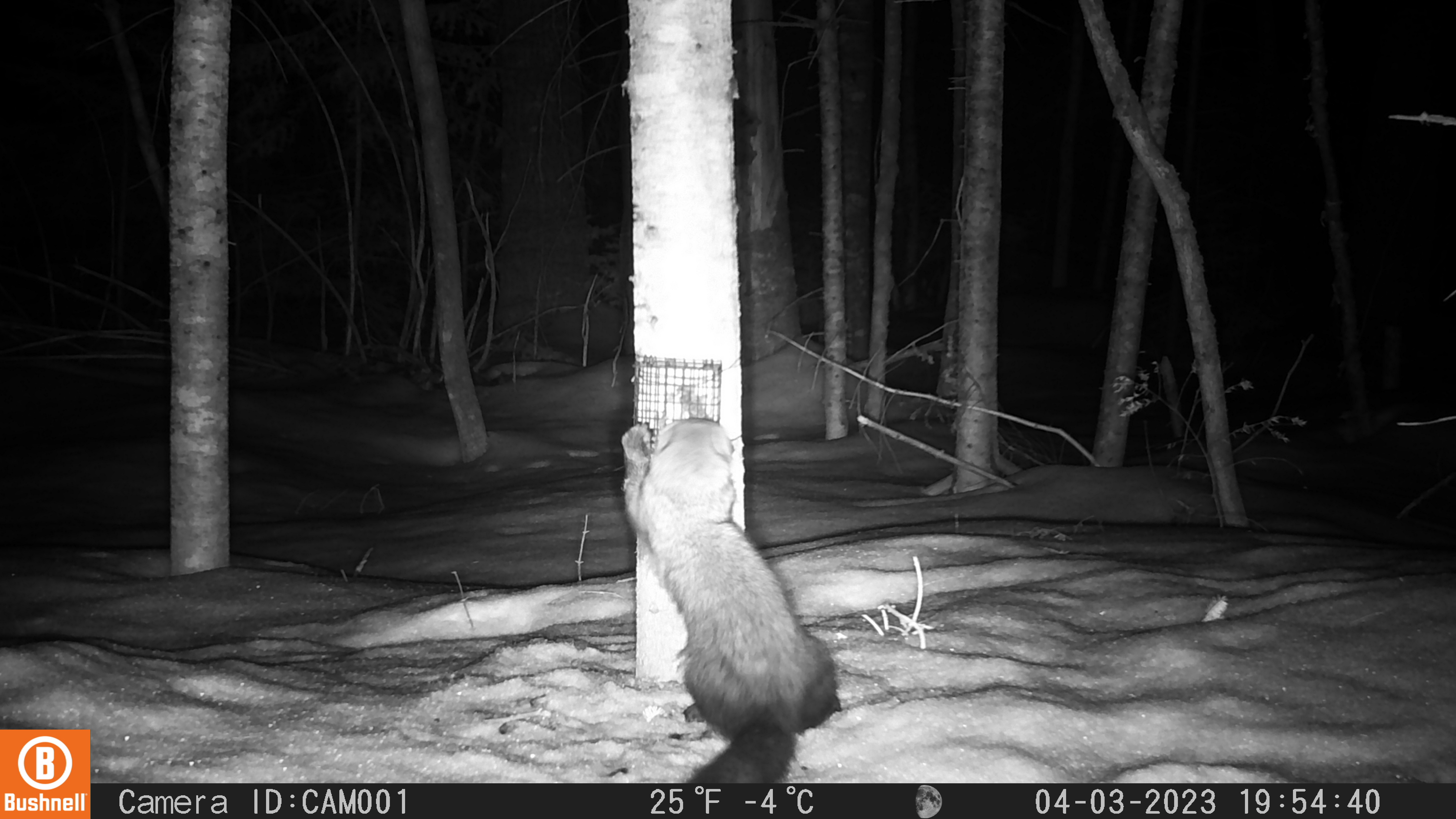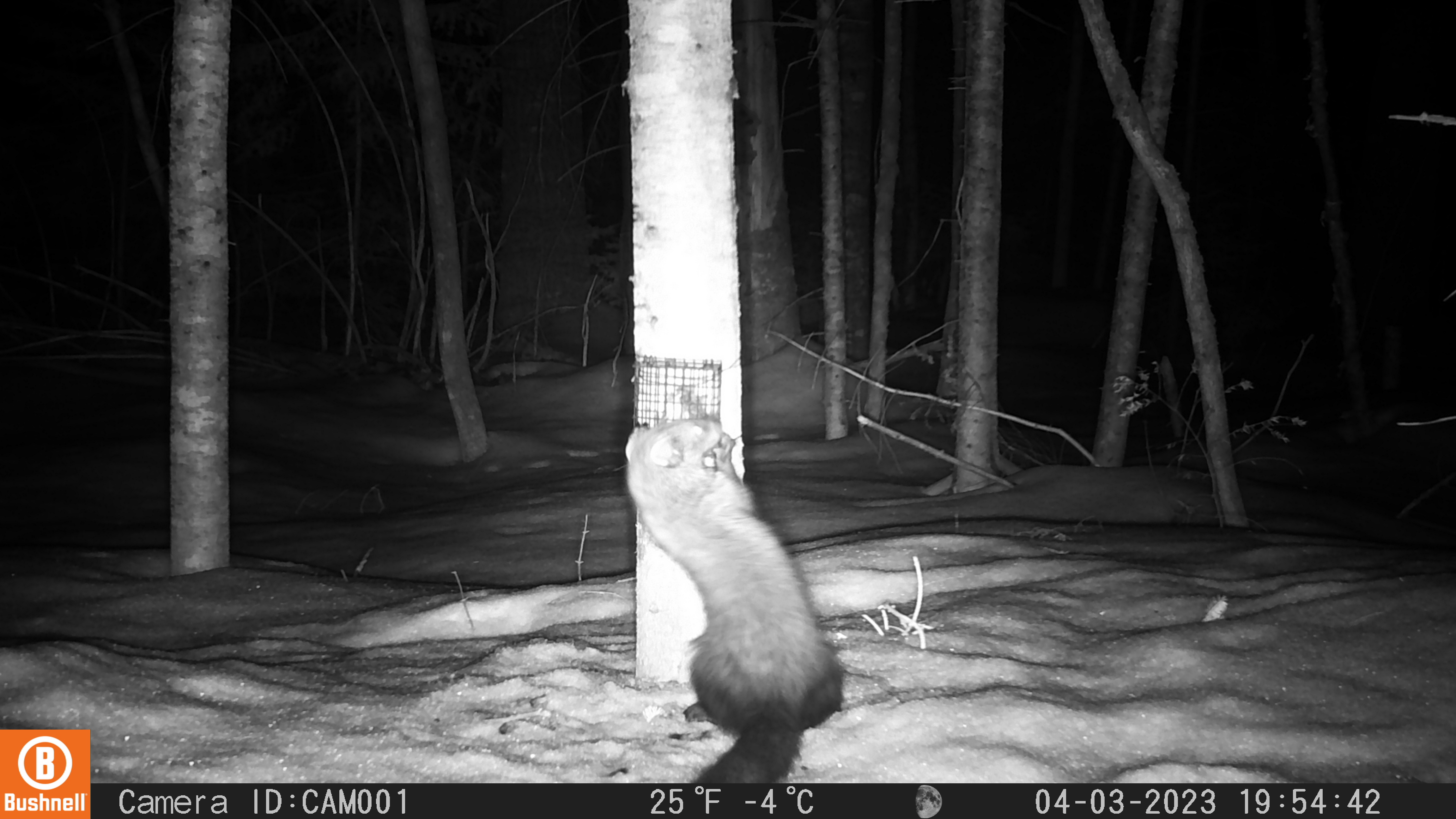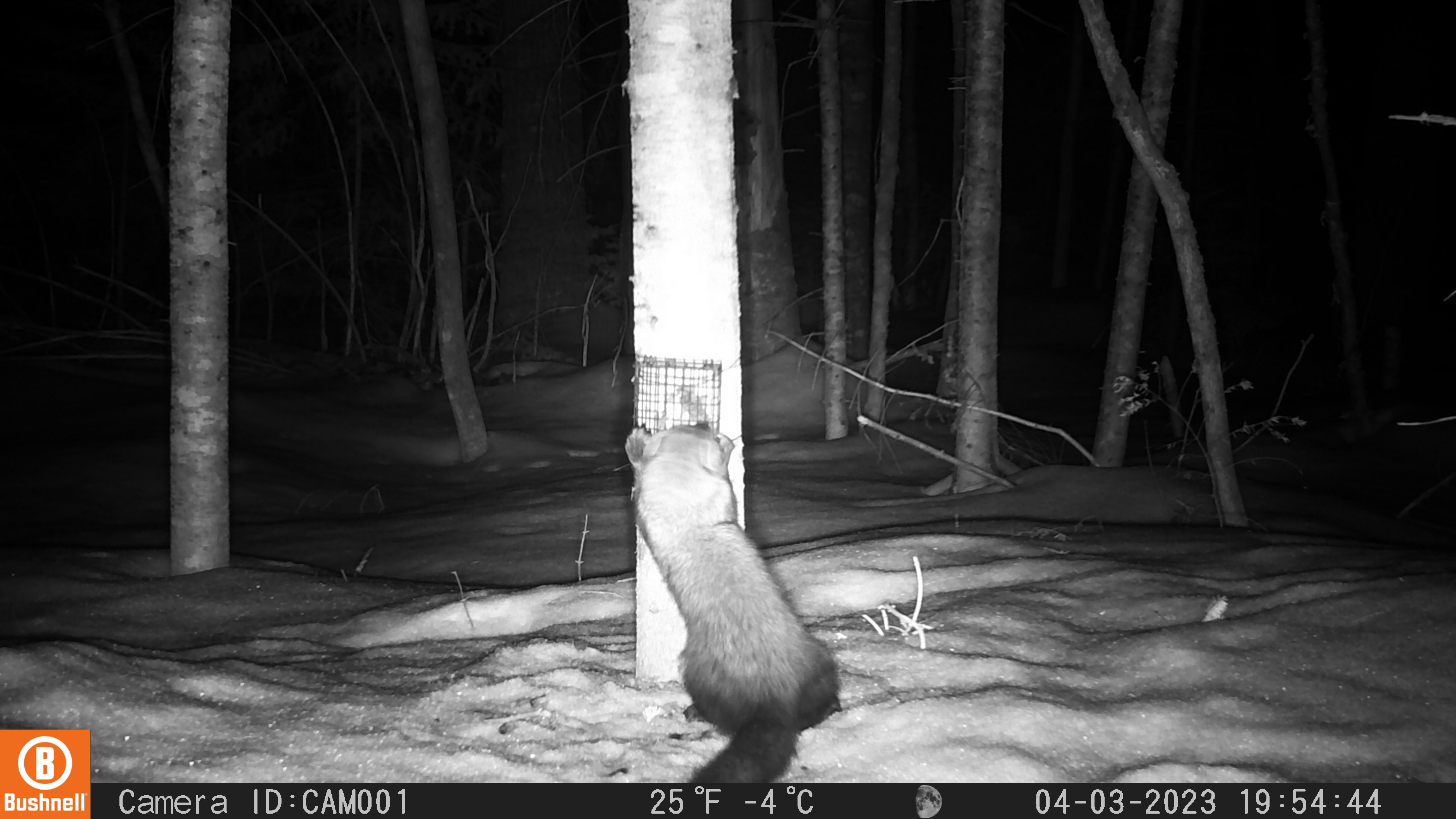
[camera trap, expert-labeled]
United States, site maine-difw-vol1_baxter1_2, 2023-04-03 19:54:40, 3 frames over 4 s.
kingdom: Animalia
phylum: Chordata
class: Mammalia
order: Carnivora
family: Mustelidae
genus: Pekania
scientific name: Pekania pennanti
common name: fisher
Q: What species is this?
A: Fisher (Pekania pennanti).